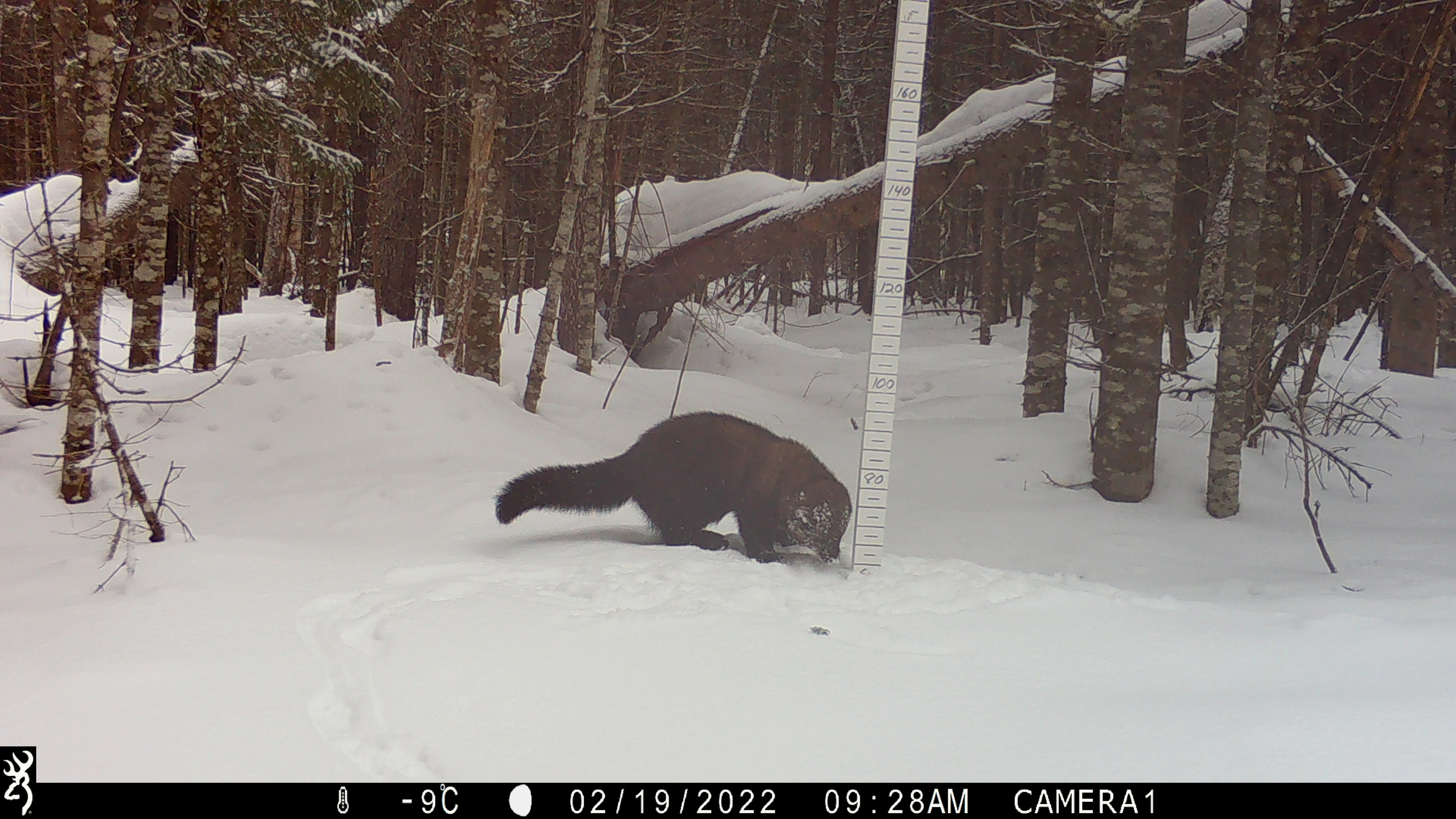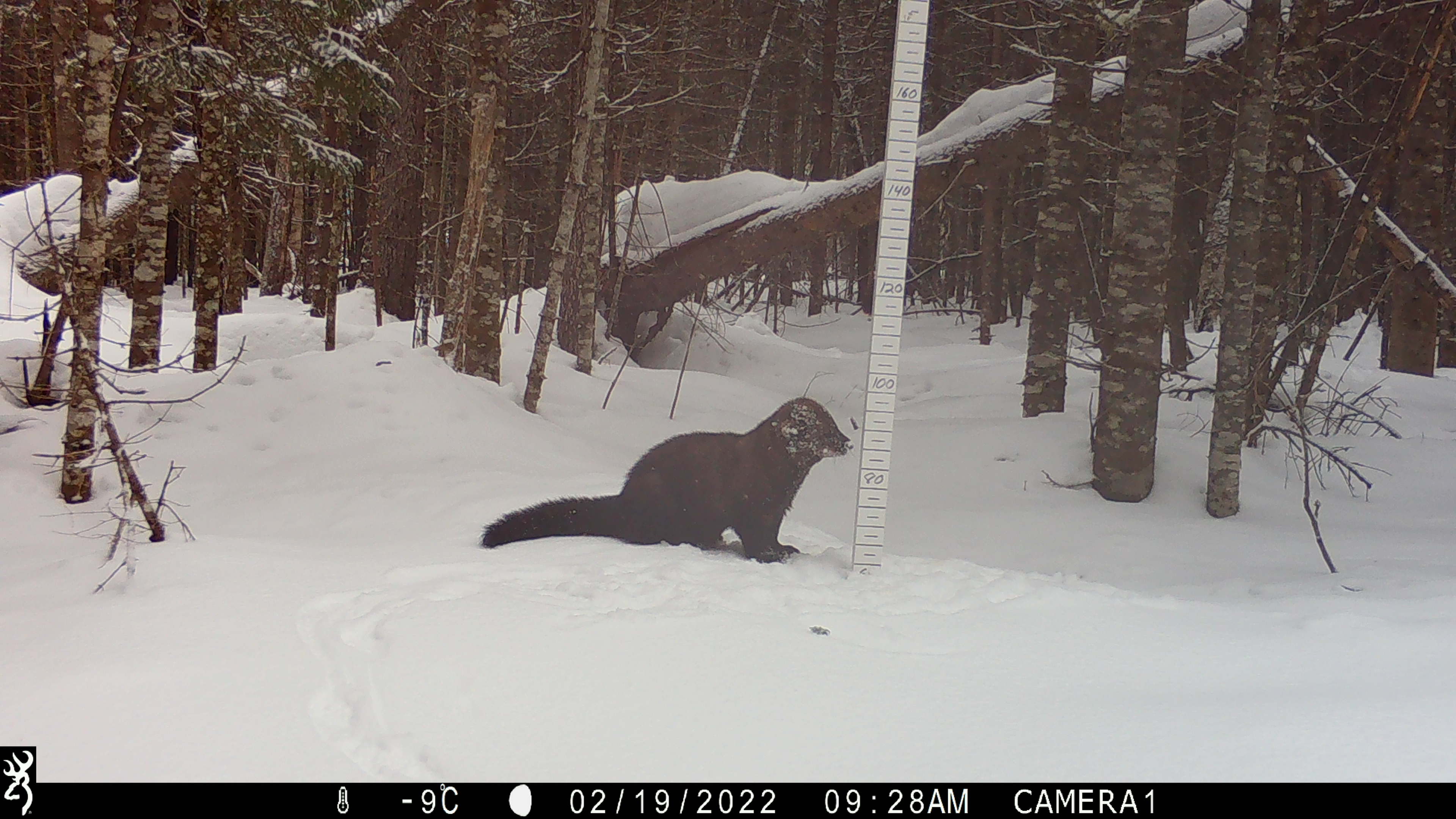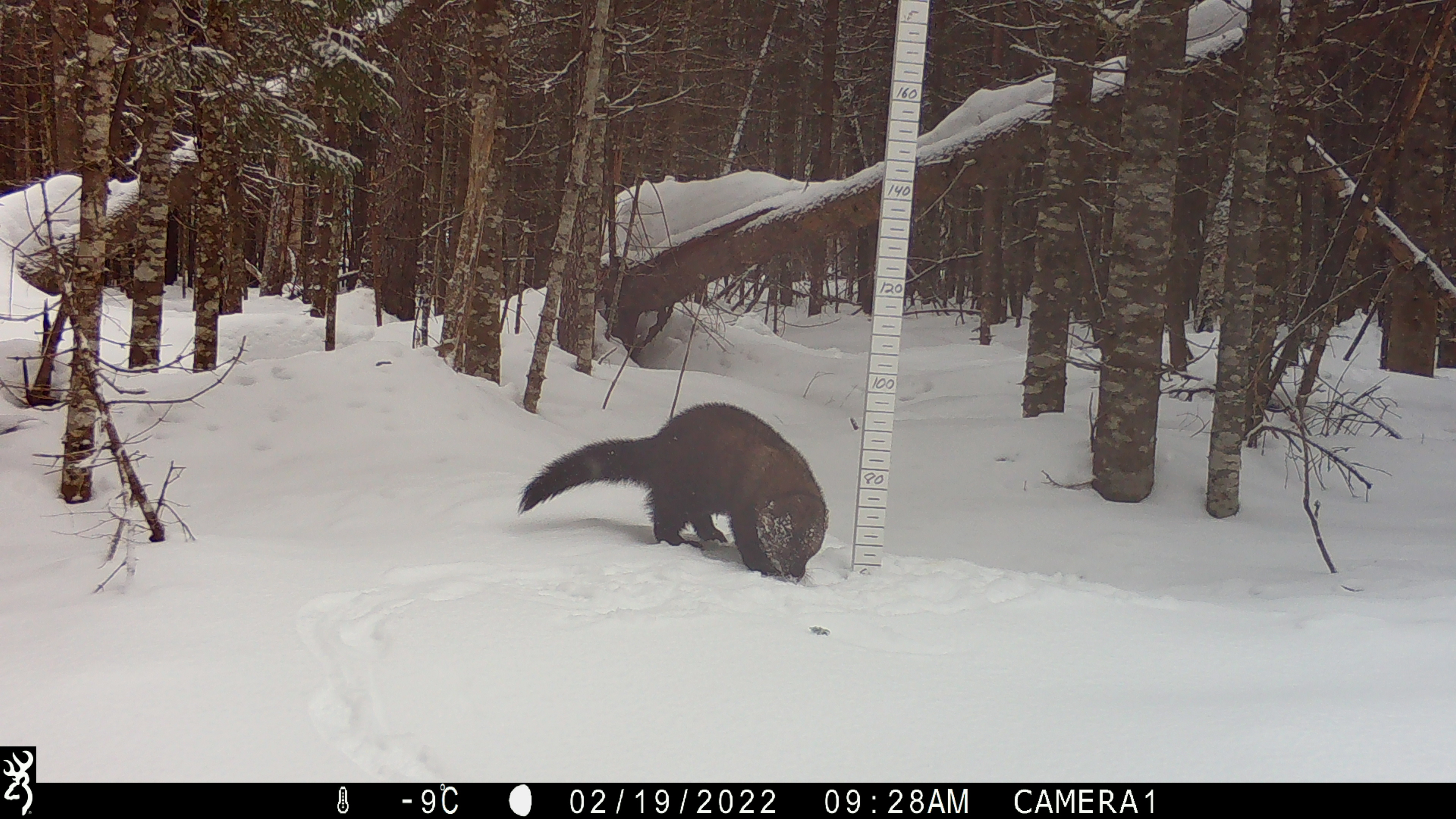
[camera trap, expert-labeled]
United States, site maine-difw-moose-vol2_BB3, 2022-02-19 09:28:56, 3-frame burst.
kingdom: Animalia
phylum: Chordata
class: Mammalia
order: Carnivora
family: Mustelidae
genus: Pekania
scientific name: Pekania pennanti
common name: fisher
Fisher (Pekania pennanti).